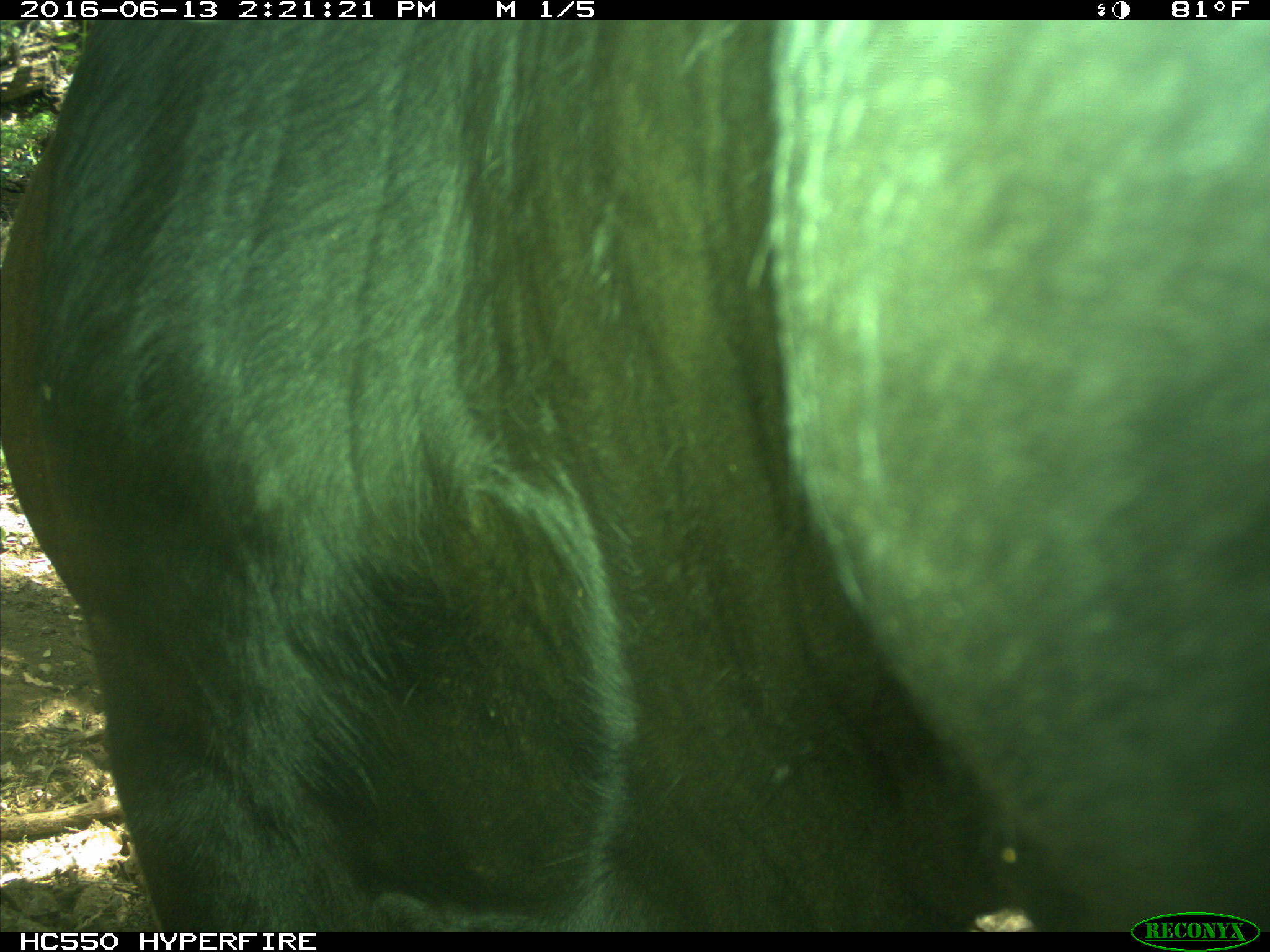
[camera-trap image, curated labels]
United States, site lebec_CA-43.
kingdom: Animalia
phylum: Chordata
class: Mammalia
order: Artiodactyla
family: Bovidae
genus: Bos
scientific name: Bos taurus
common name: domestic cow